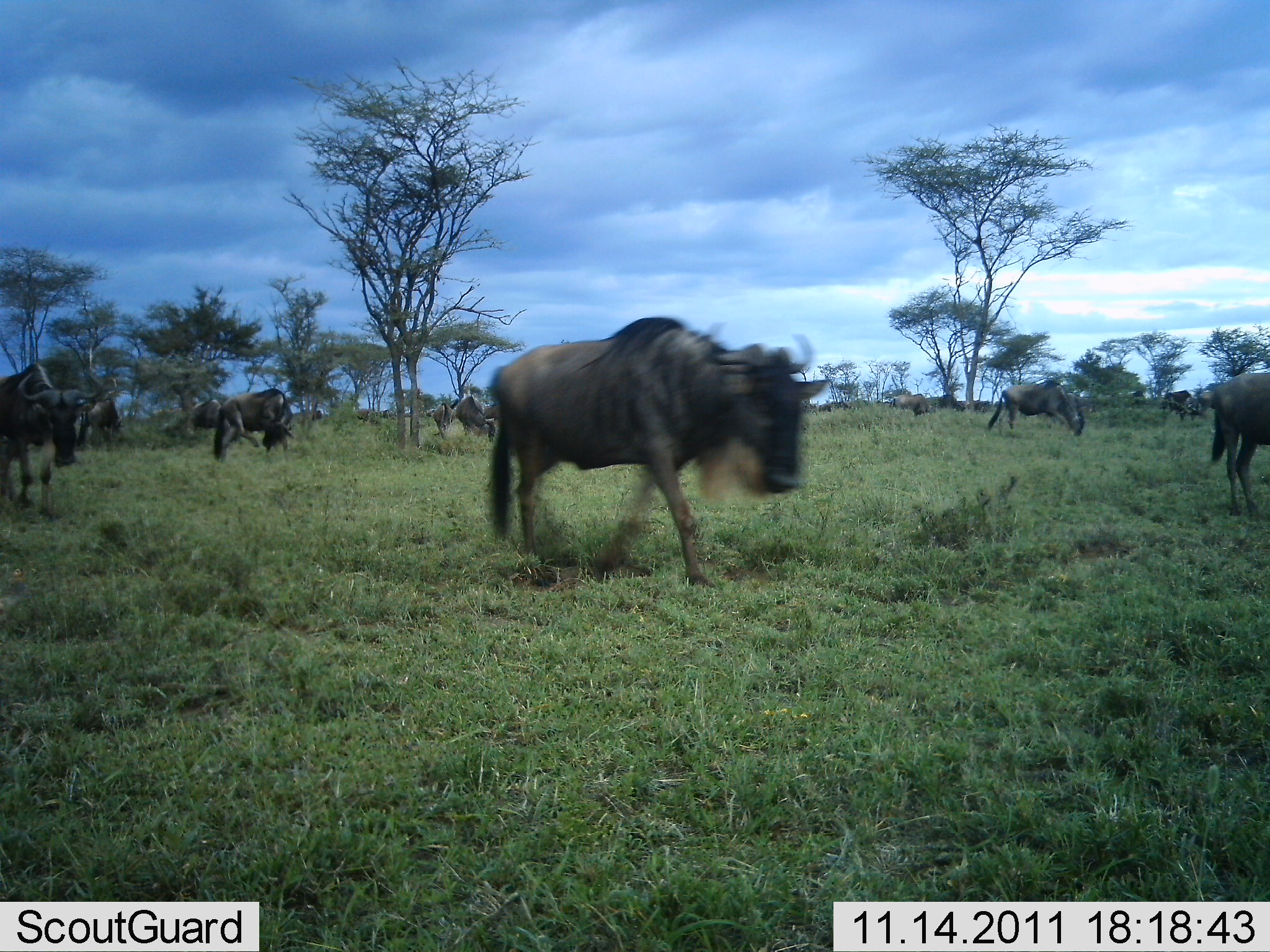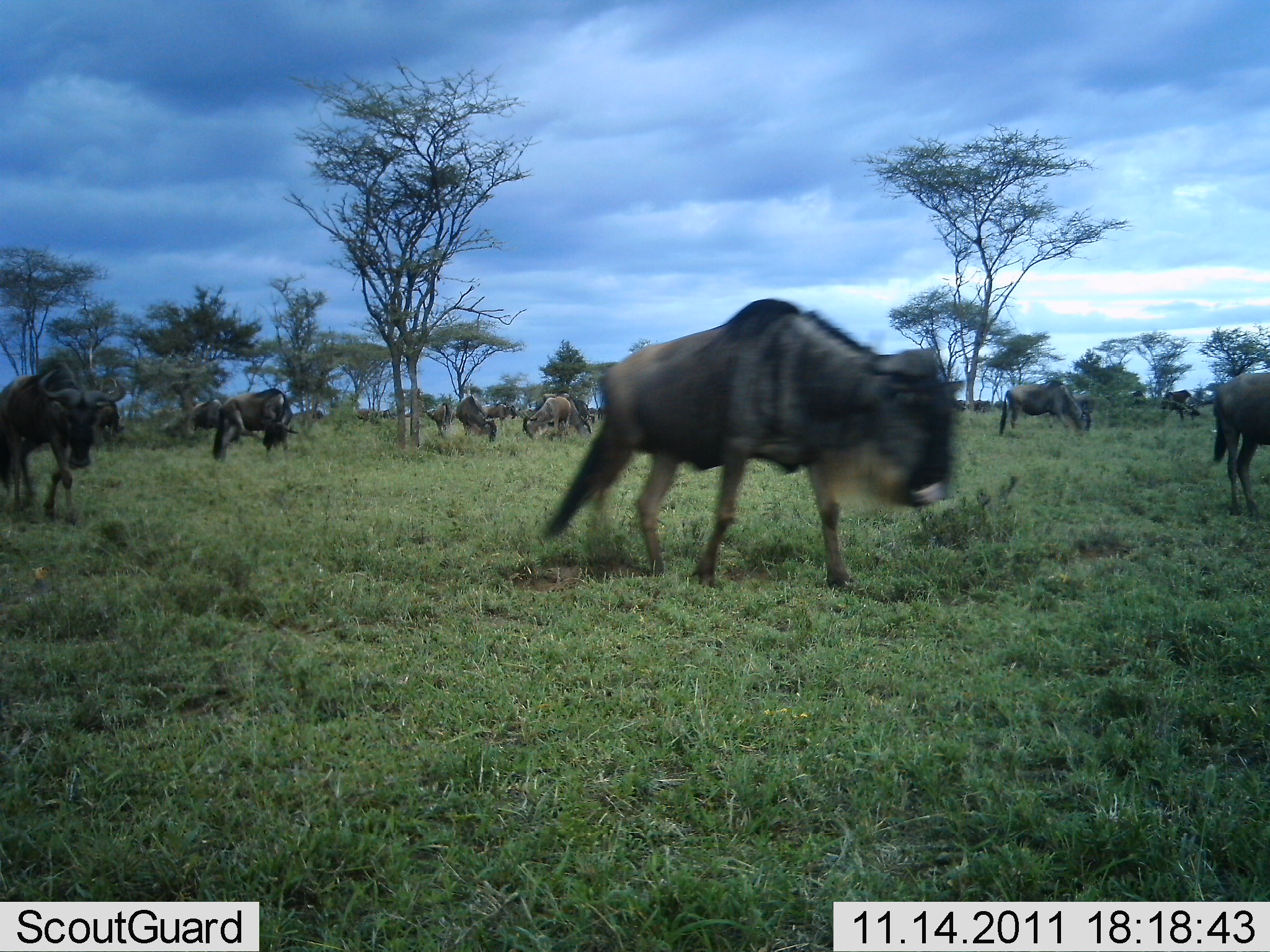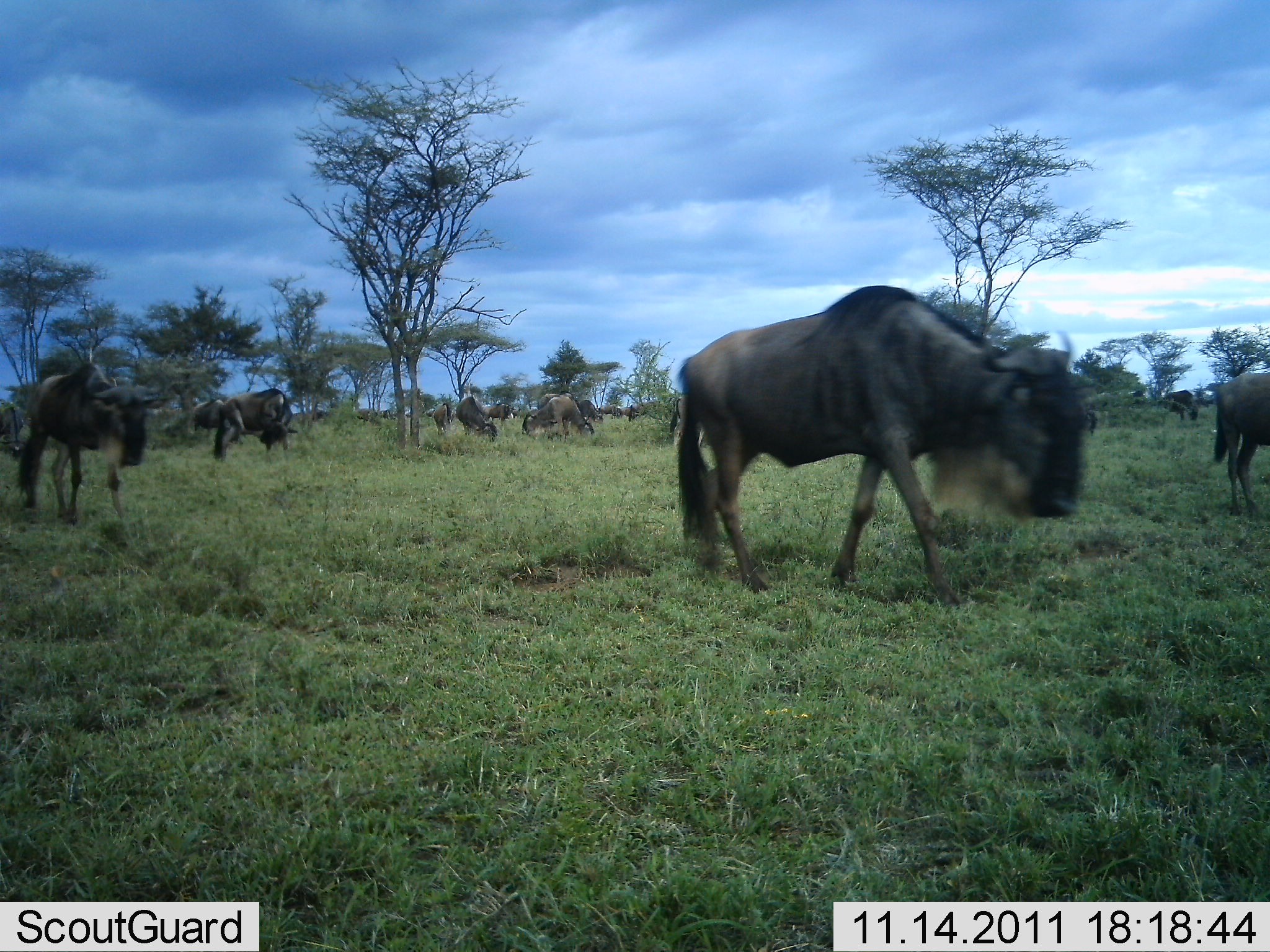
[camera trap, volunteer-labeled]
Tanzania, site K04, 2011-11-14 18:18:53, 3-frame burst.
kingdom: Animalia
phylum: Chordata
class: Mammalia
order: Artiodactyla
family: Bovidae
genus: Connochaetes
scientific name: Connochaetes taurinus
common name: blue wildebeest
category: wildebeest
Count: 11-50.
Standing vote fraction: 23%.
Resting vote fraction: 0%.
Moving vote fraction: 77%.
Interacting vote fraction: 8%.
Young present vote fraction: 8%.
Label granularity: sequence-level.